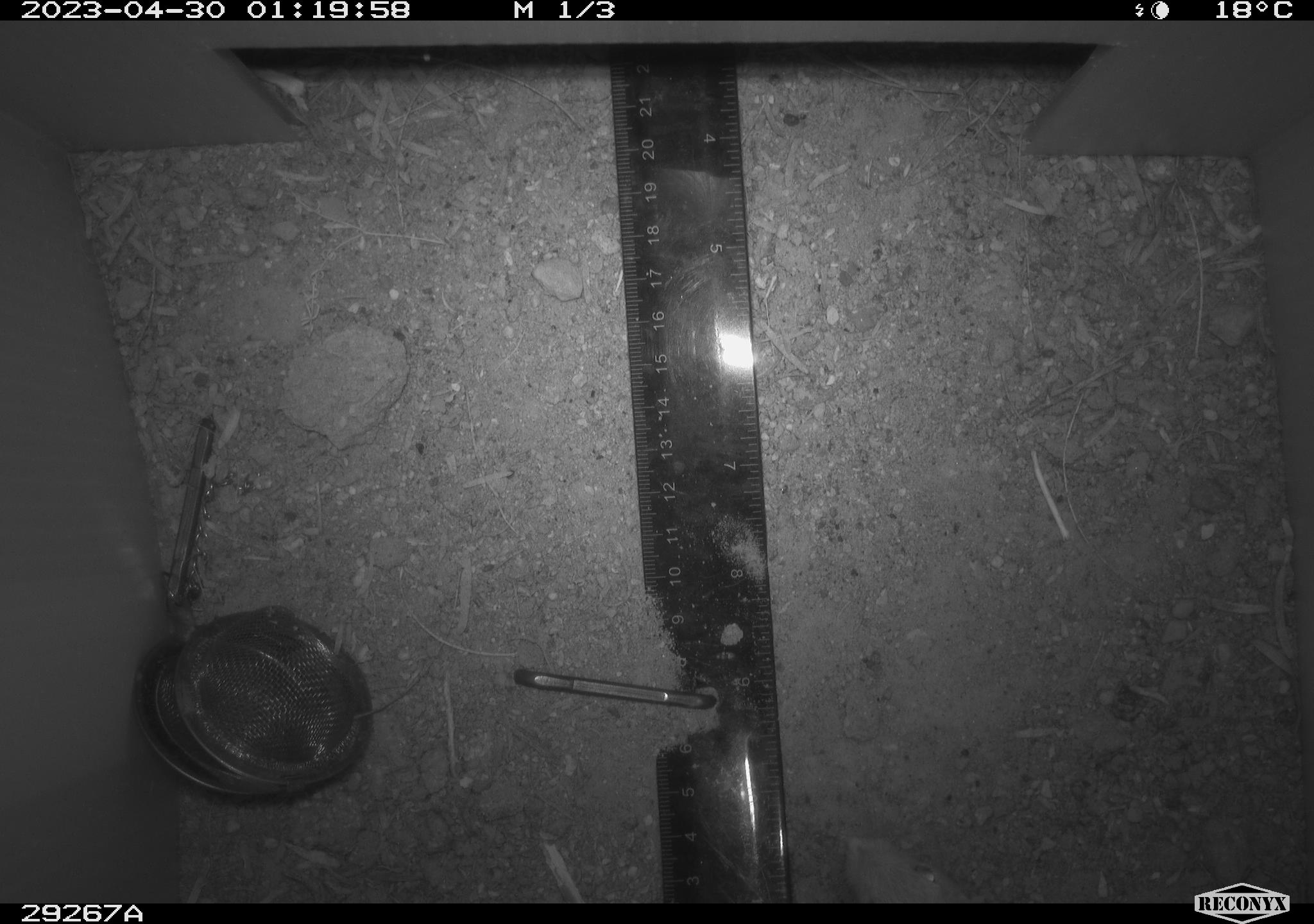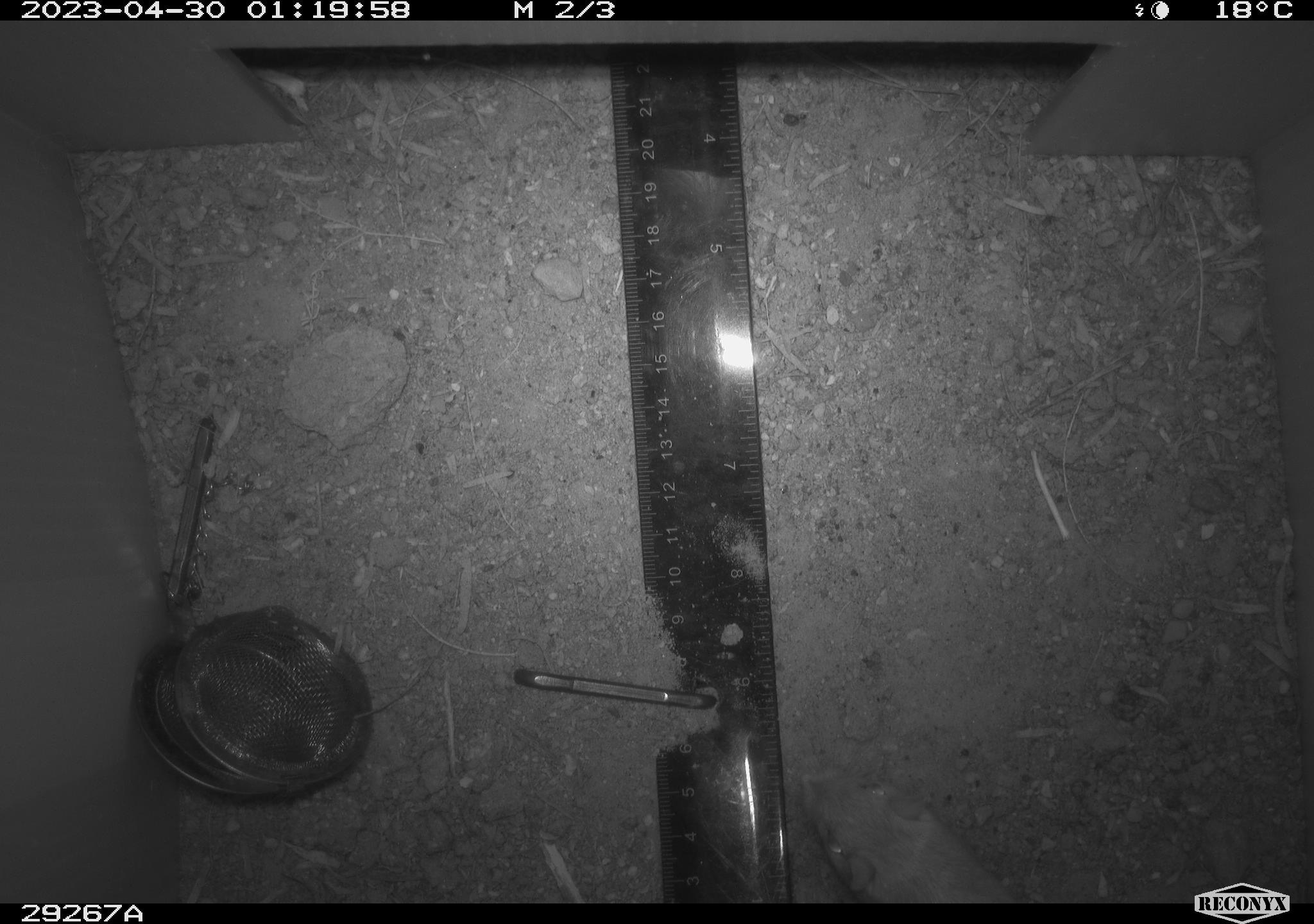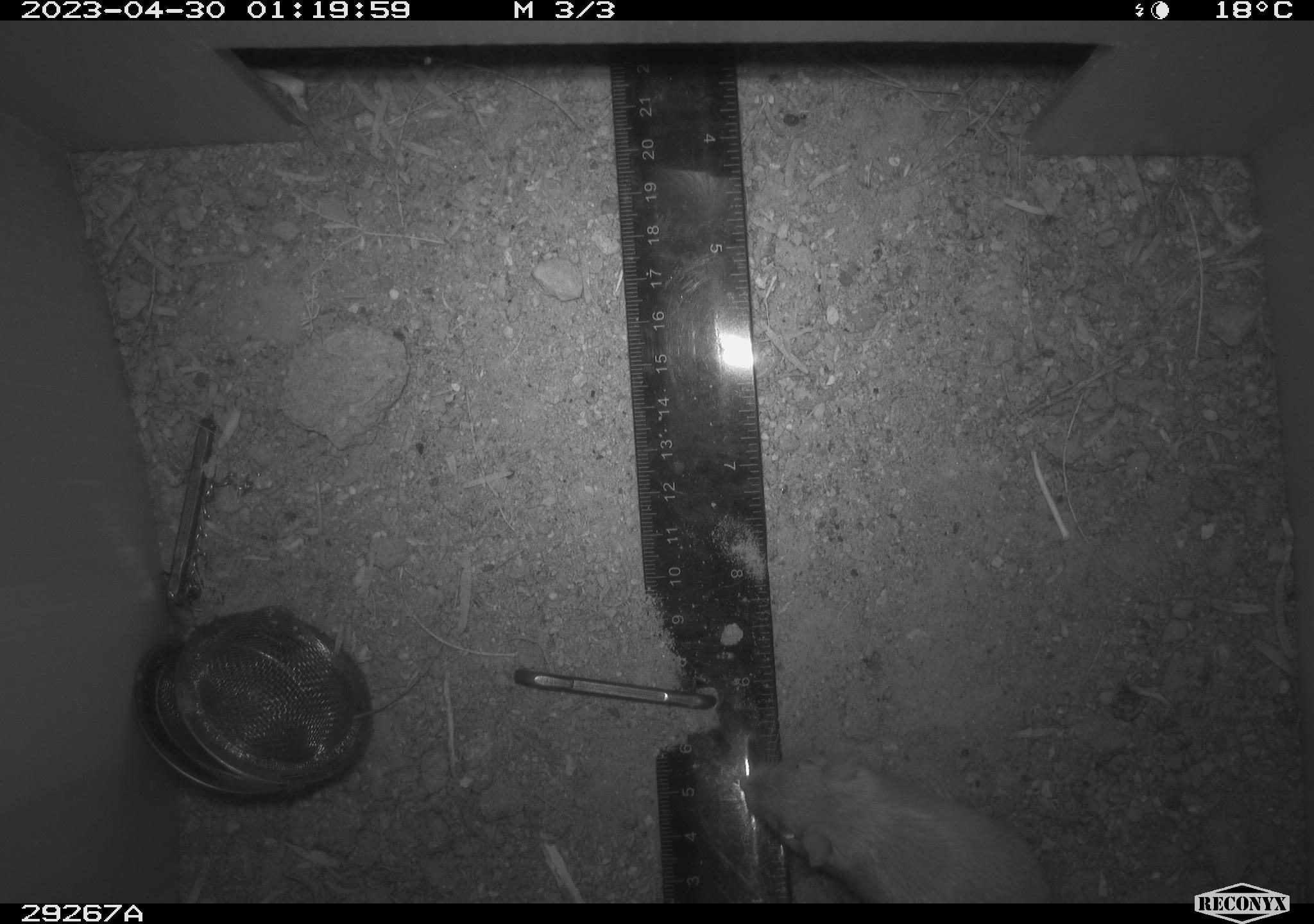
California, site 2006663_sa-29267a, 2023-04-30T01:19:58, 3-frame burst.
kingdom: Animalia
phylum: Chordata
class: Mammalia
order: Rodentia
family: Heteromyidae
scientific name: Heteromyidae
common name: kangaroo rats and pocket mice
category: heteromyidae family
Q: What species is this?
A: Heteromyidae family (kangaroo rats and pocket mice) (Heteromyidae).